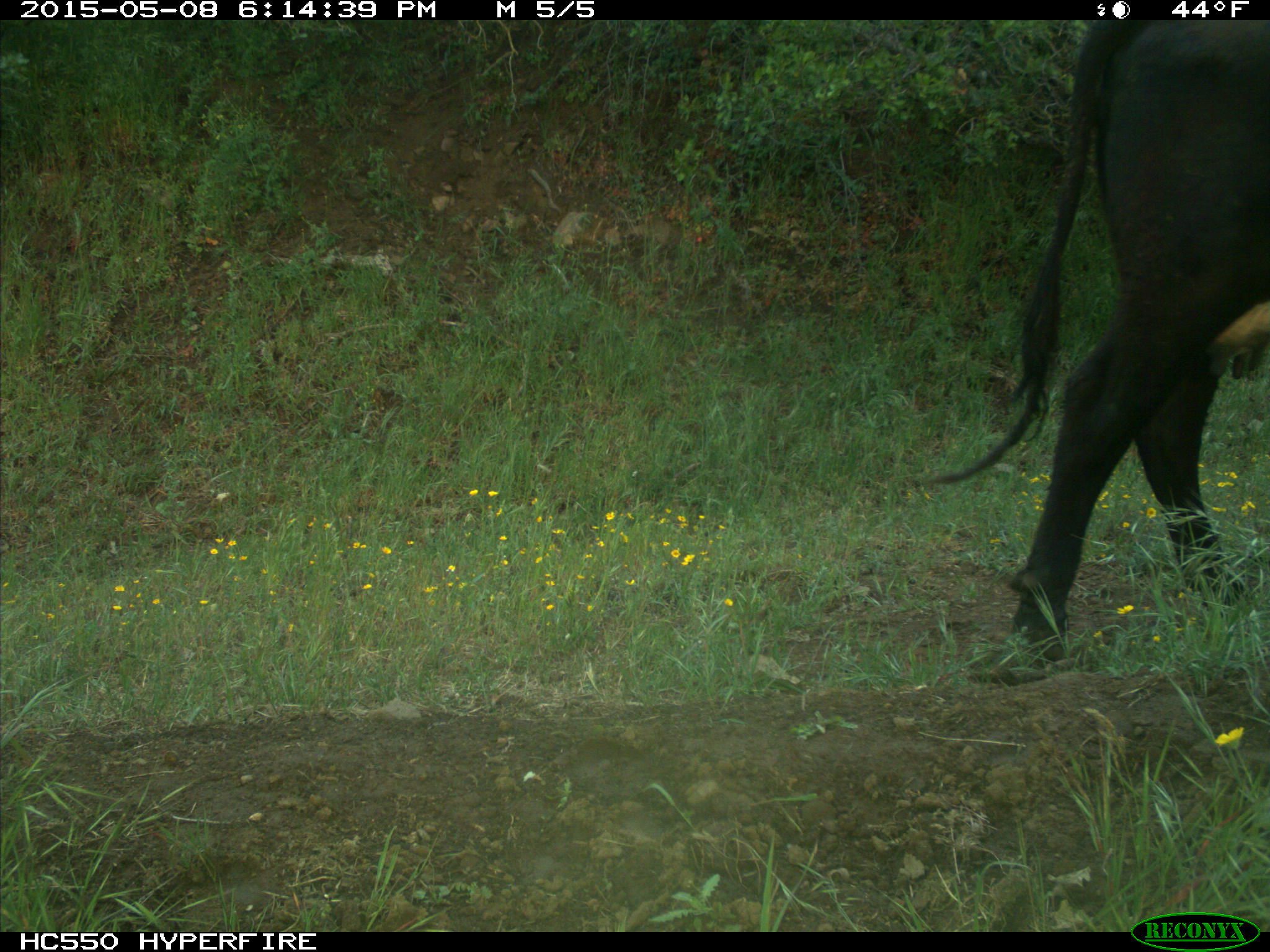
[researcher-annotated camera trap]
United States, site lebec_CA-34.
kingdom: Animalia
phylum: Chordata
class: Mammalia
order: Artiodactyla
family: Bovidae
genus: Bos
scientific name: Bos taurus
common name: domestic cow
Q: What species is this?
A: Bos taurus (domestic cow).